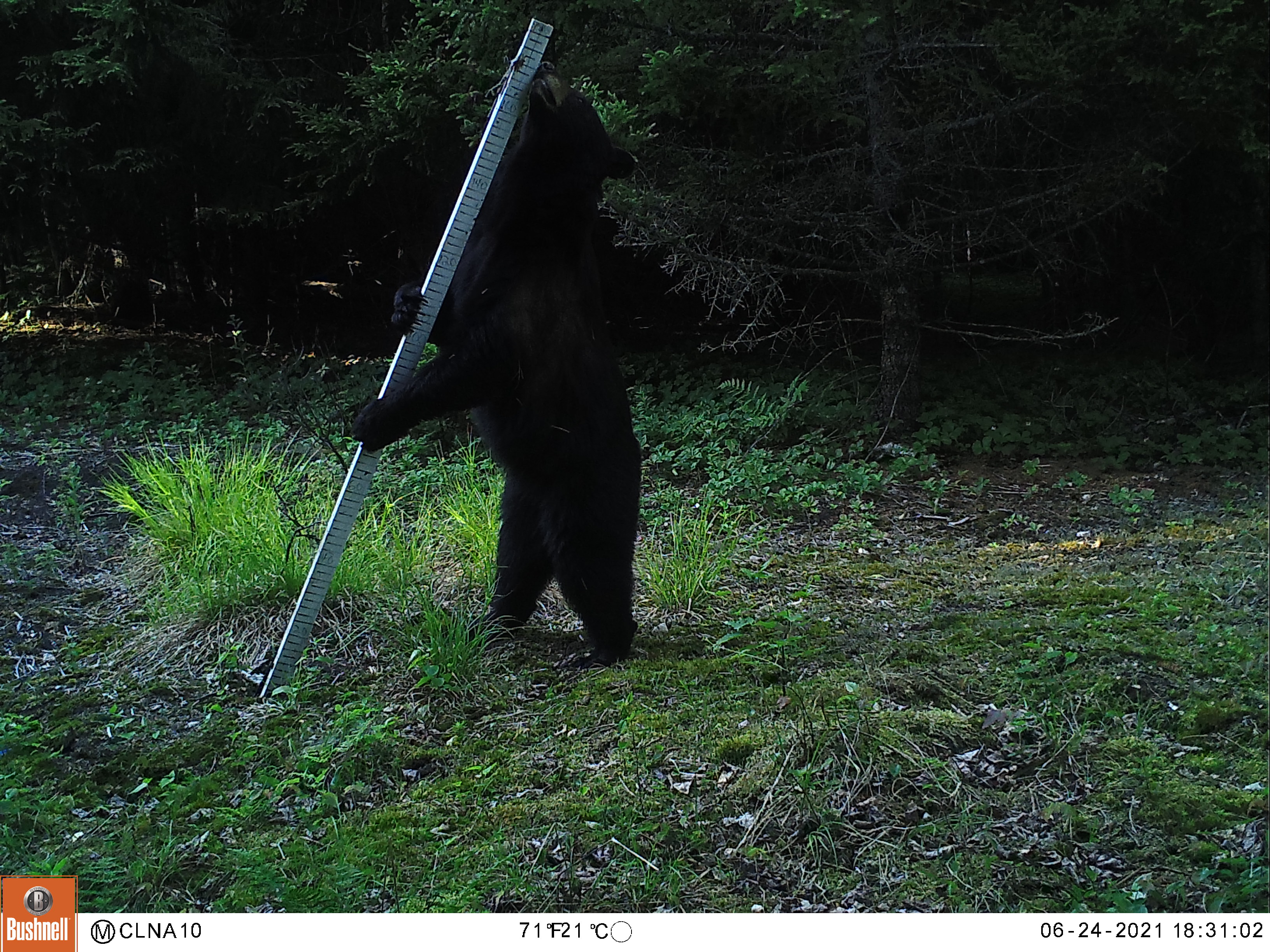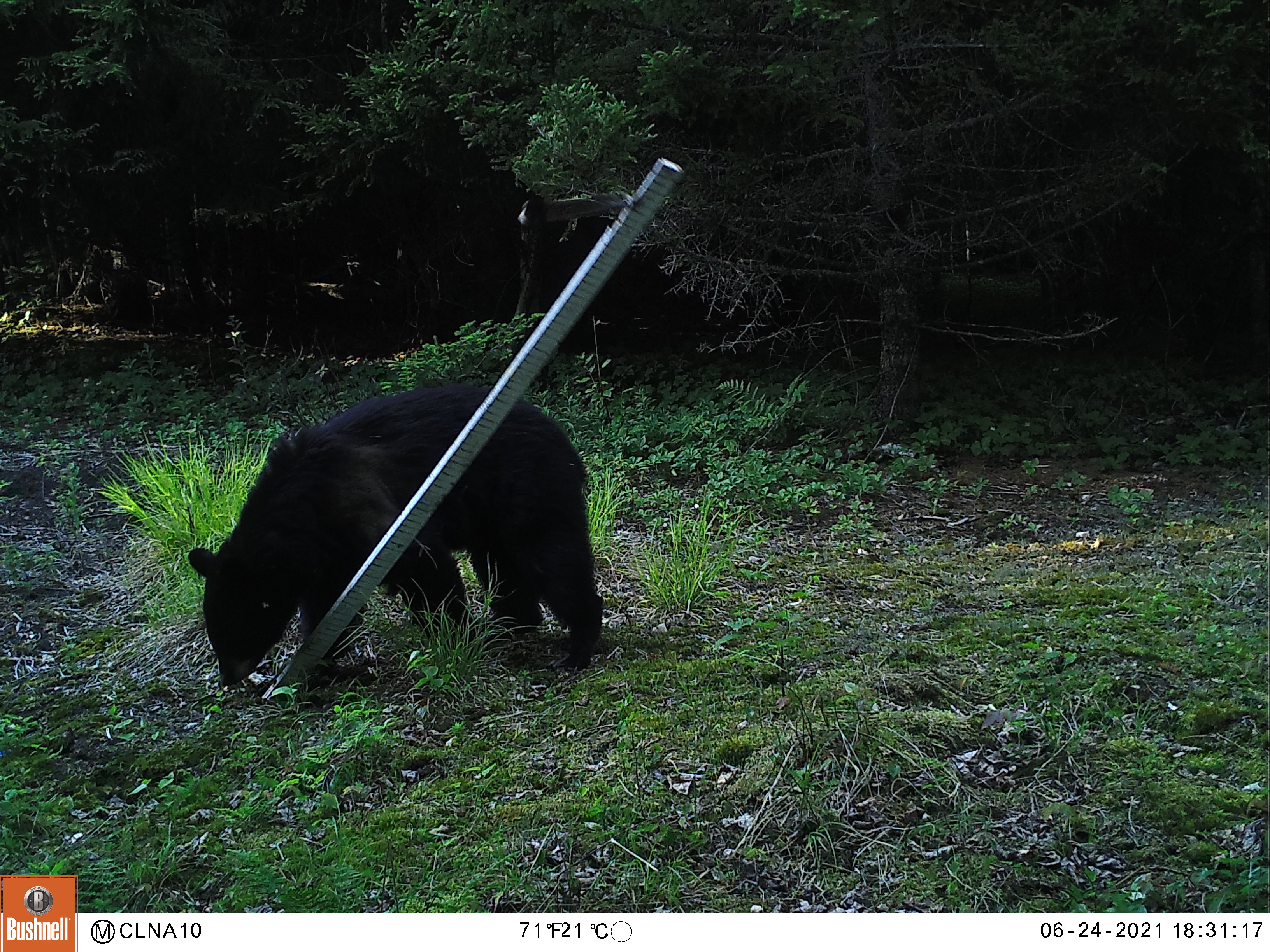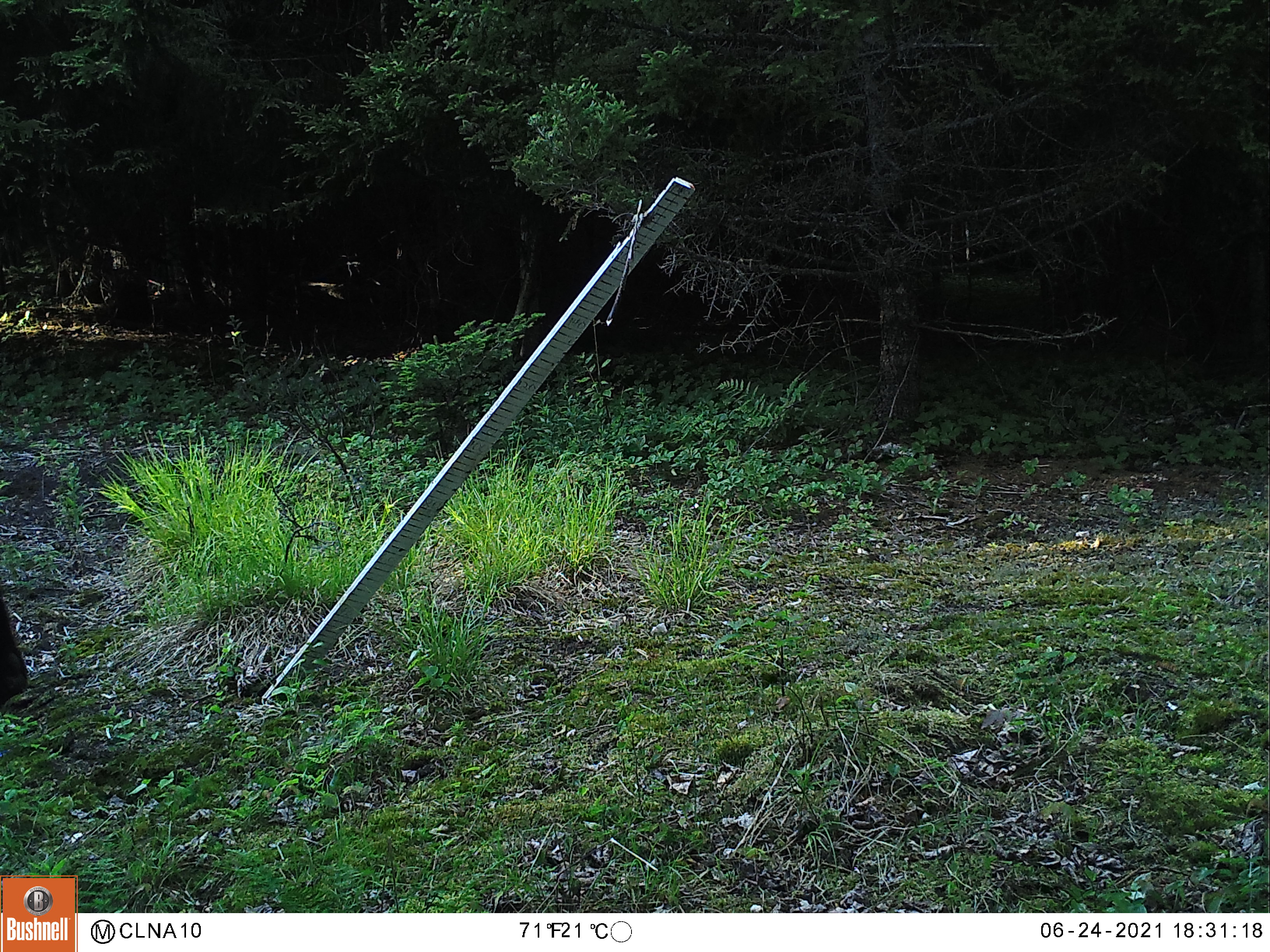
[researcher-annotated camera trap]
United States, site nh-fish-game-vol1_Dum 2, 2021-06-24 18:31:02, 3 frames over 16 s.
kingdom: Animalia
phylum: Chordata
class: Mammalia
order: Carnivora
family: Ursidae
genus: Ursus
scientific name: Ursus americanus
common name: black bear